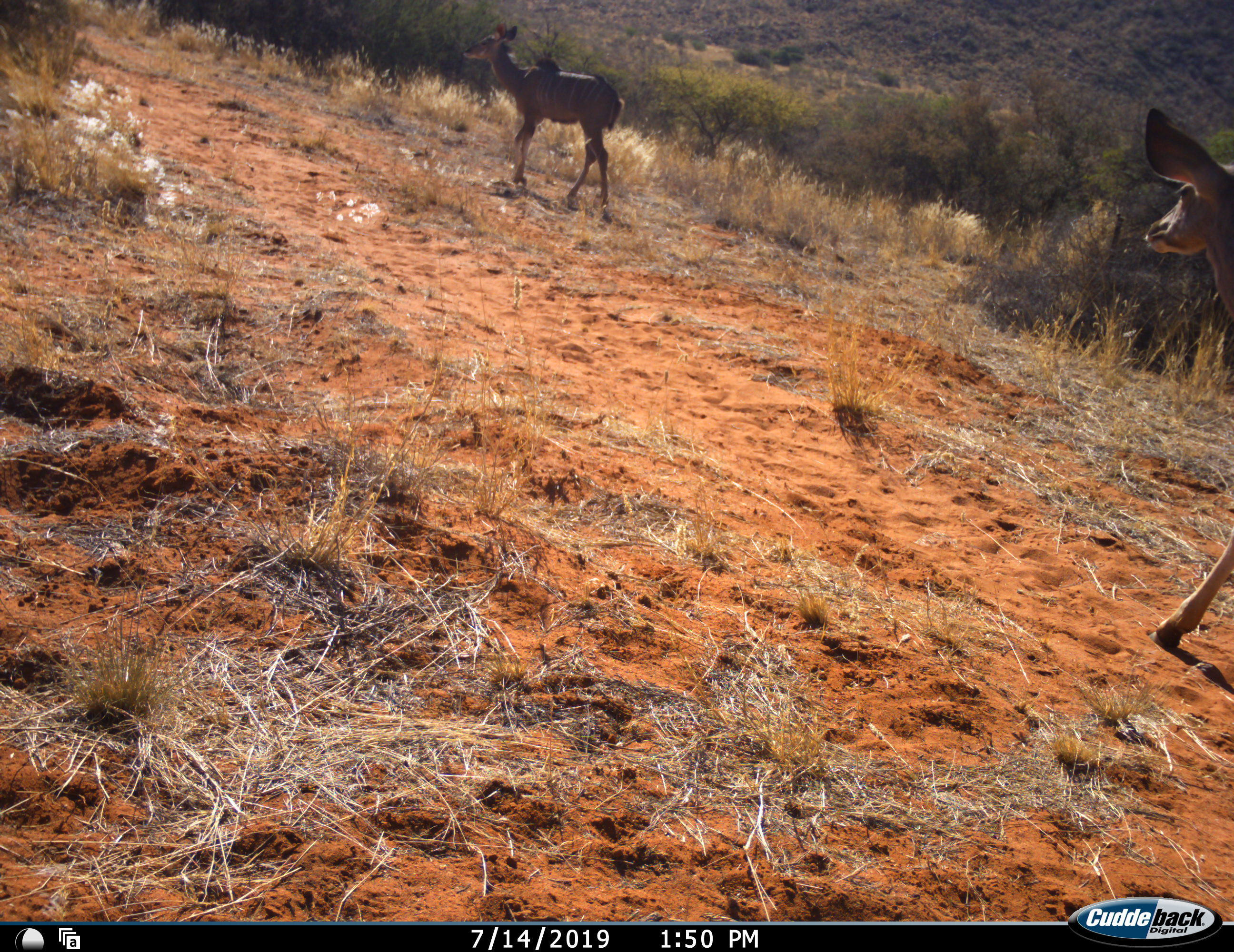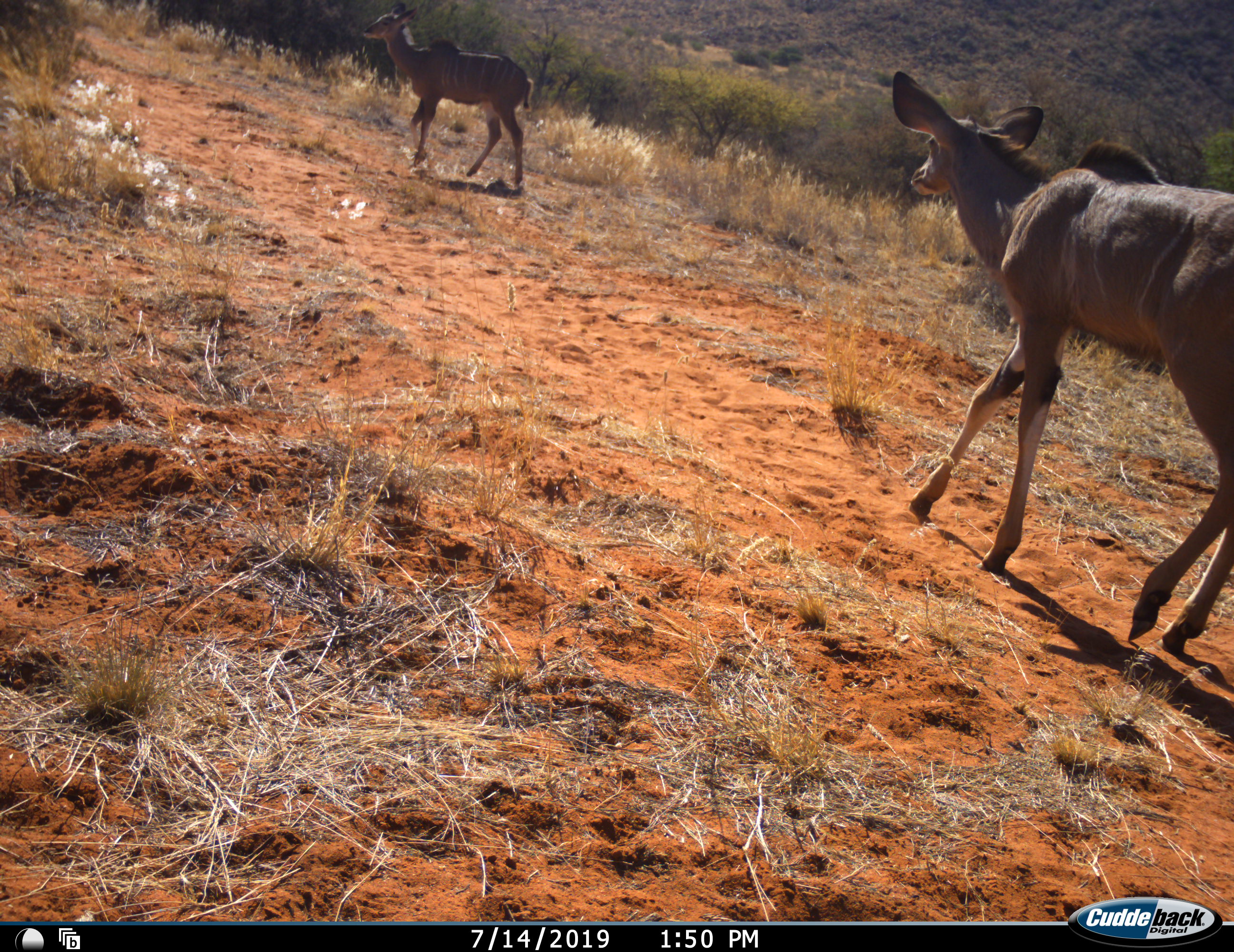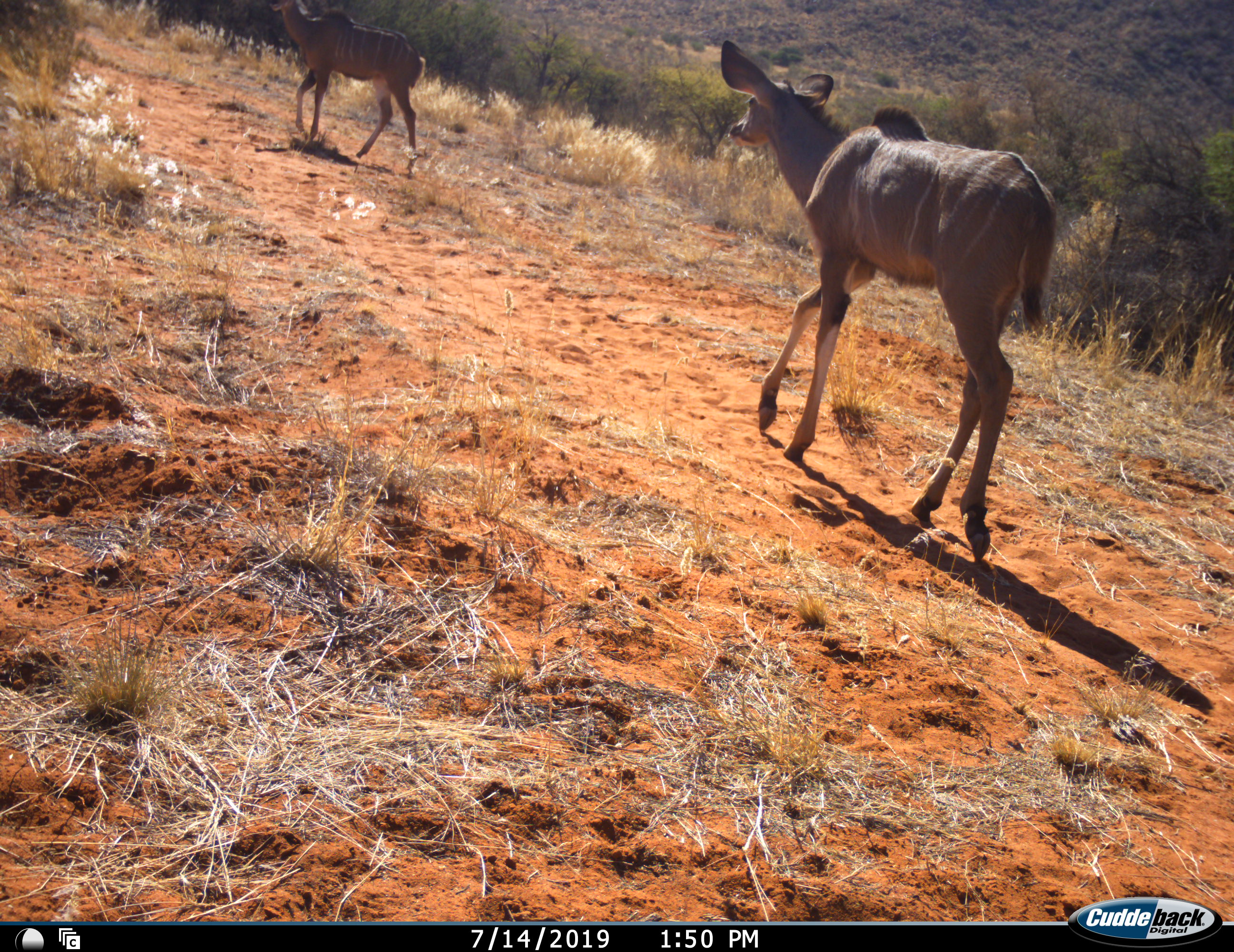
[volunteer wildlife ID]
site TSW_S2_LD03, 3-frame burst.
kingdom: Animalia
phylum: Chordata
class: Mammalia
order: Artiodactyla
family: Bovidae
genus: Tragelaphus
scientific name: Tragelaphus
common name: kudu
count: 2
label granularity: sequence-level